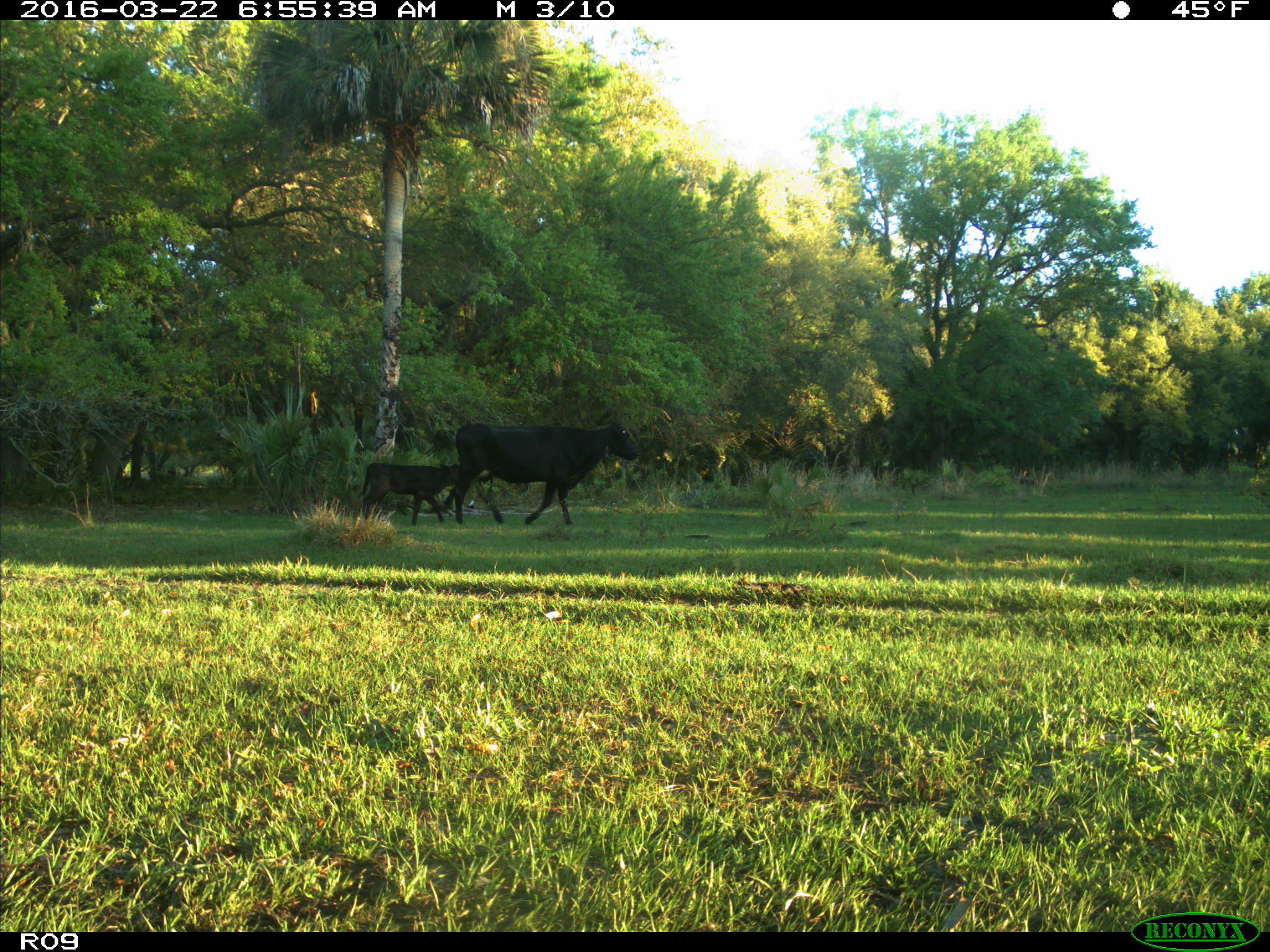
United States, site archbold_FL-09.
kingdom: Animalia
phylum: Chordata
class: Mammalia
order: Artiodactyla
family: Bovidae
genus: Bos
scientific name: Bos taurus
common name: domestic cow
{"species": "Bos taurus (domestic cow)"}